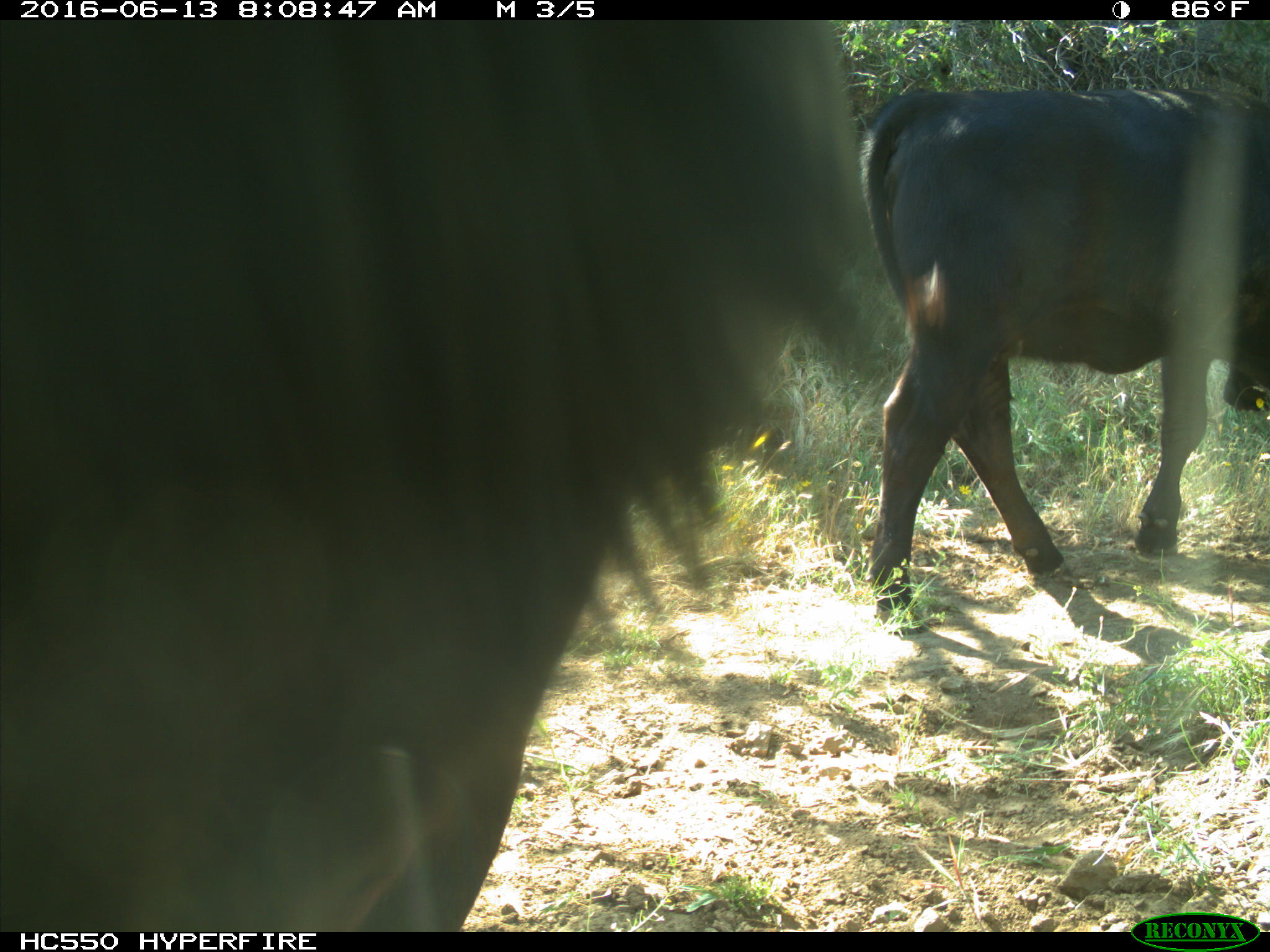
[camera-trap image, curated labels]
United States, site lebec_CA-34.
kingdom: Animalia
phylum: Chordata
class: Mammalia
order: Artiodactyla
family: Bovidae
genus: Bos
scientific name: Bos taurus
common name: domestic cow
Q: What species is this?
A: Bos taurus (domestic cow).